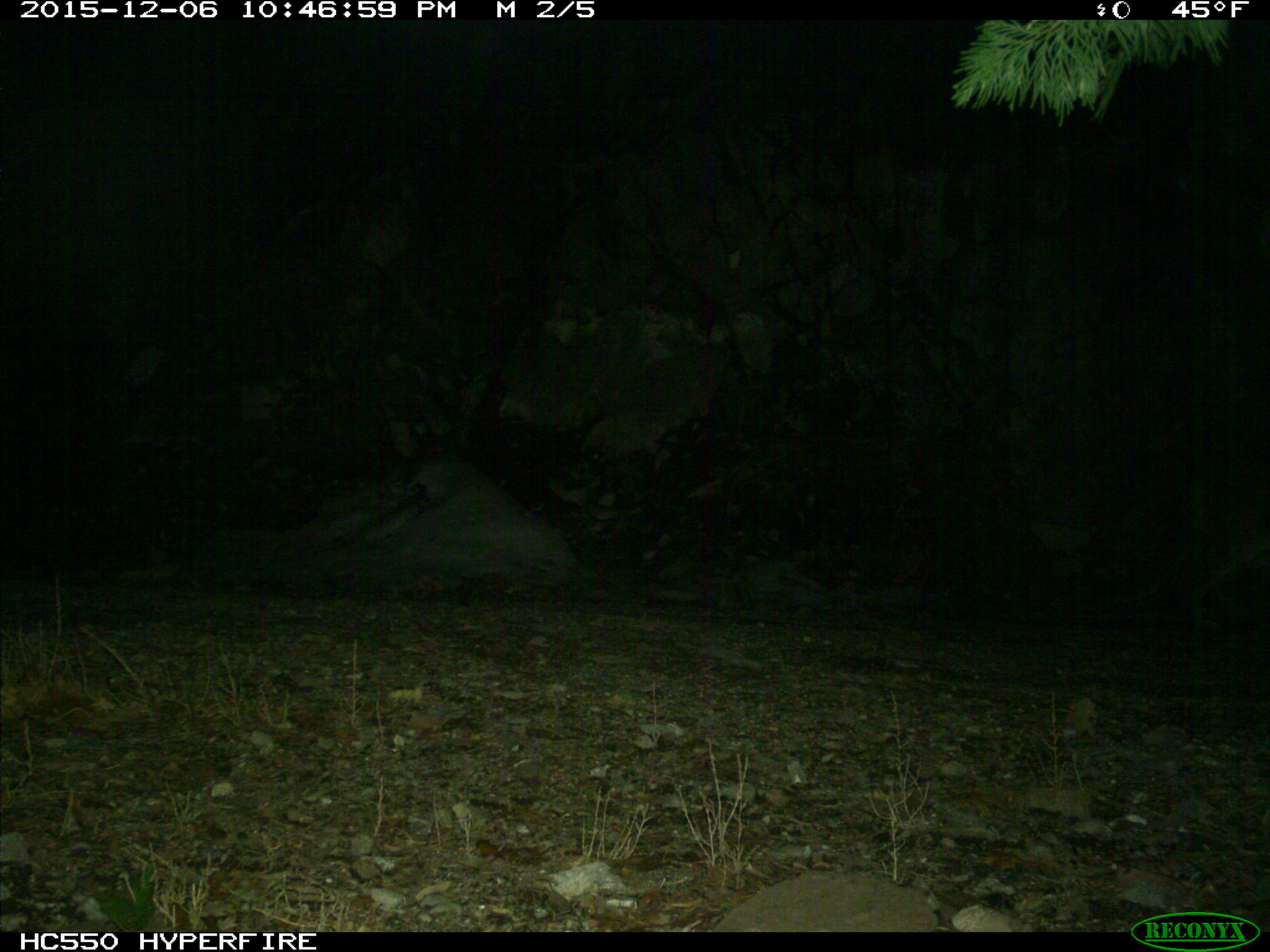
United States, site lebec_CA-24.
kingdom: Animalia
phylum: Chordata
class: Mammalia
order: Carnivora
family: Felidae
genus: Puma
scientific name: Puma concolor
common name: mountain lion